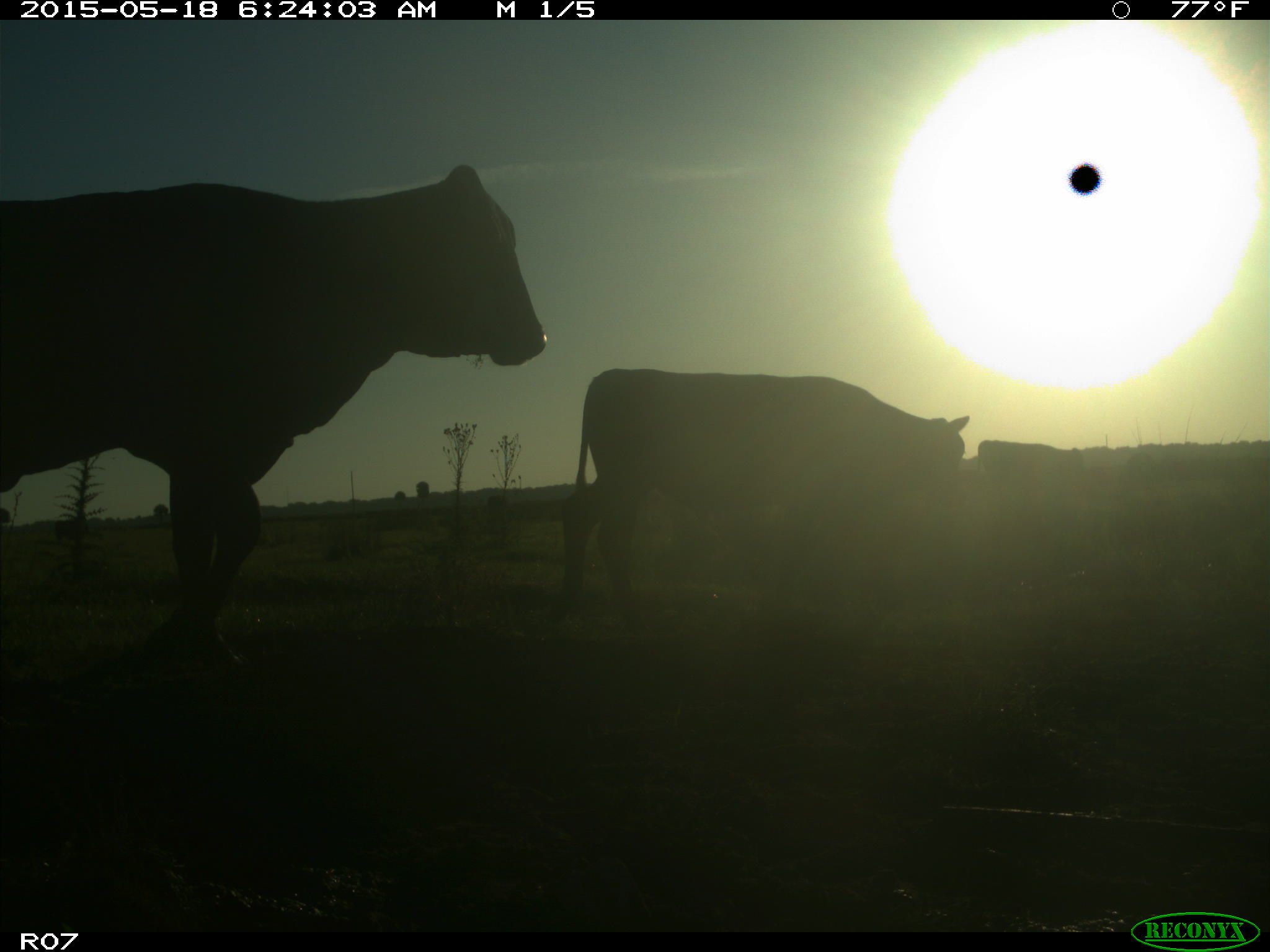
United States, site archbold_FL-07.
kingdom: Animalia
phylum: Chordata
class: Mammalia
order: Artiodactyla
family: Bovidae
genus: Bos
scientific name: Bos taurus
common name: domestic cow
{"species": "Bos taurus (domestic cow)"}